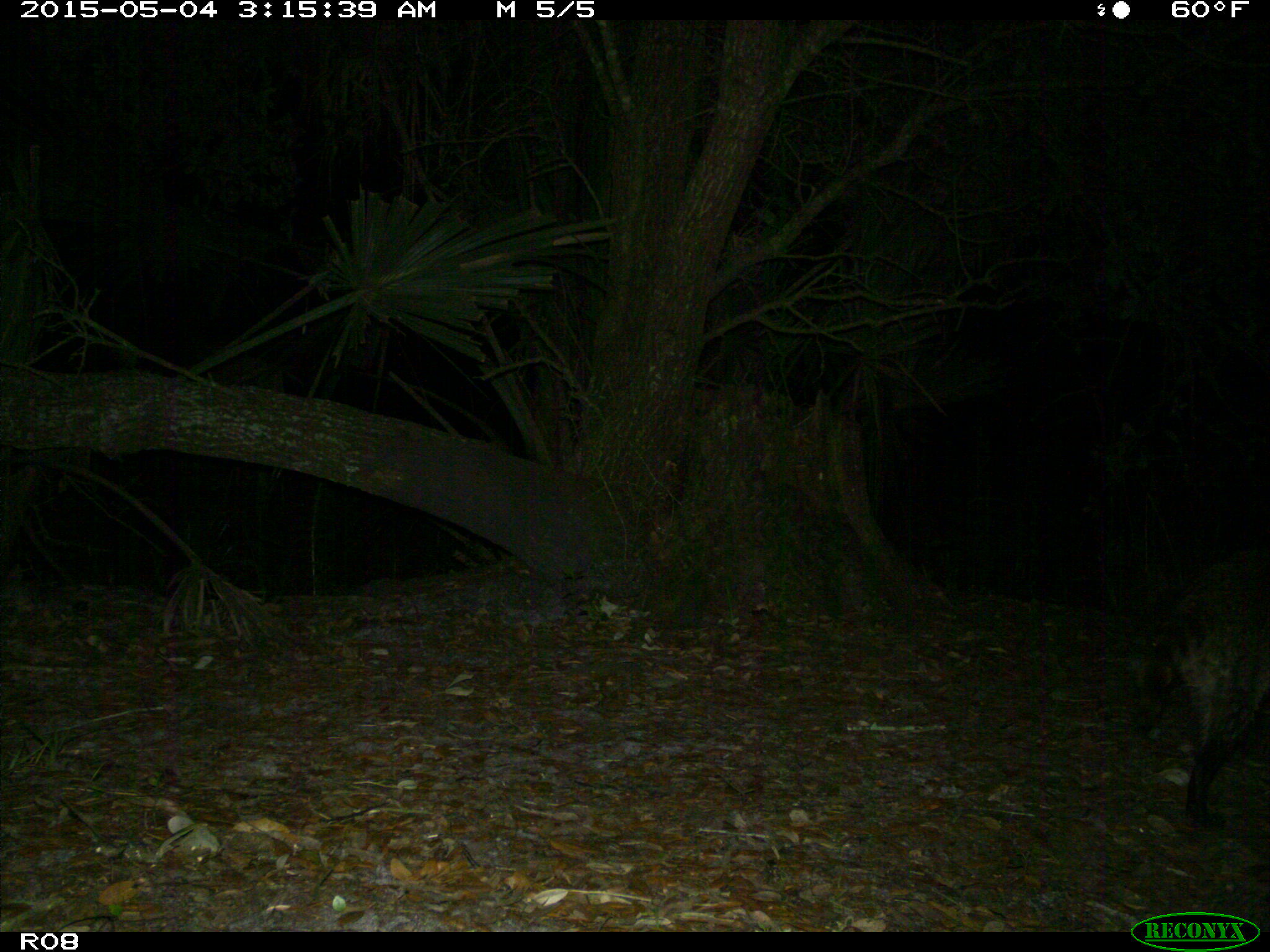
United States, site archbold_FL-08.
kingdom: Animalia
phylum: Chordata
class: Mammalia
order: Carnivora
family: Procyonidae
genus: Procyon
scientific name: Procyon lotor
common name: common raccoon